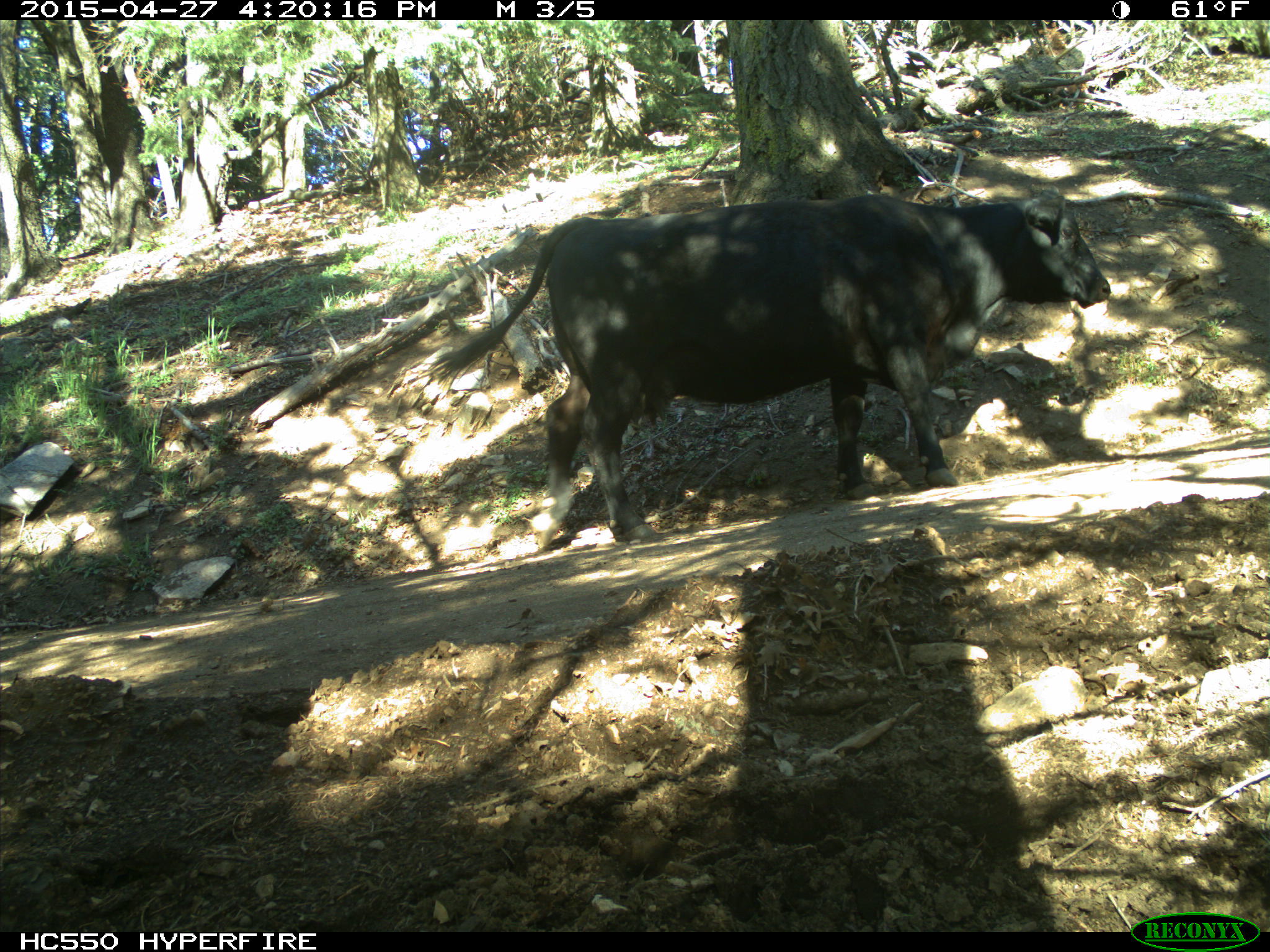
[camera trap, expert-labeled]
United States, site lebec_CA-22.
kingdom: Animalia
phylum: Chordata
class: Mammalia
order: Artiodactyla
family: Bovidae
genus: Bos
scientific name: Bos taurus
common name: domestic cow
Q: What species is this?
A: Bos taurus (domestic cow).